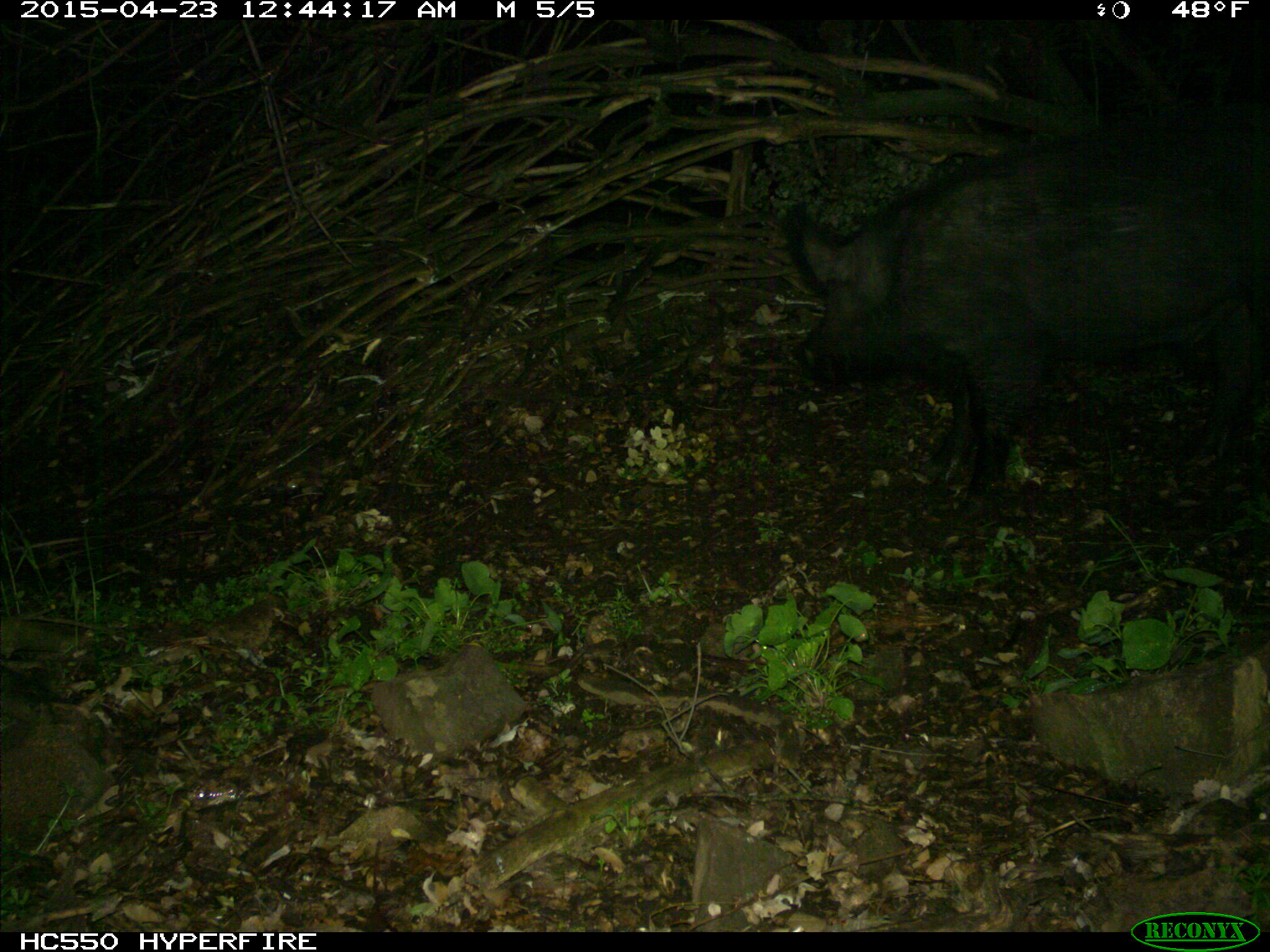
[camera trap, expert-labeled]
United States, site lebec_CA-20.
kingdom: Animalia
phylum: Chordata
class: Mammalia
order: Artiodactyla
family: Suidae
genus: Sus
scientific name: Sus scrofa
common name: wild boar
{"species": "Sus scrofa (wild boar)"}